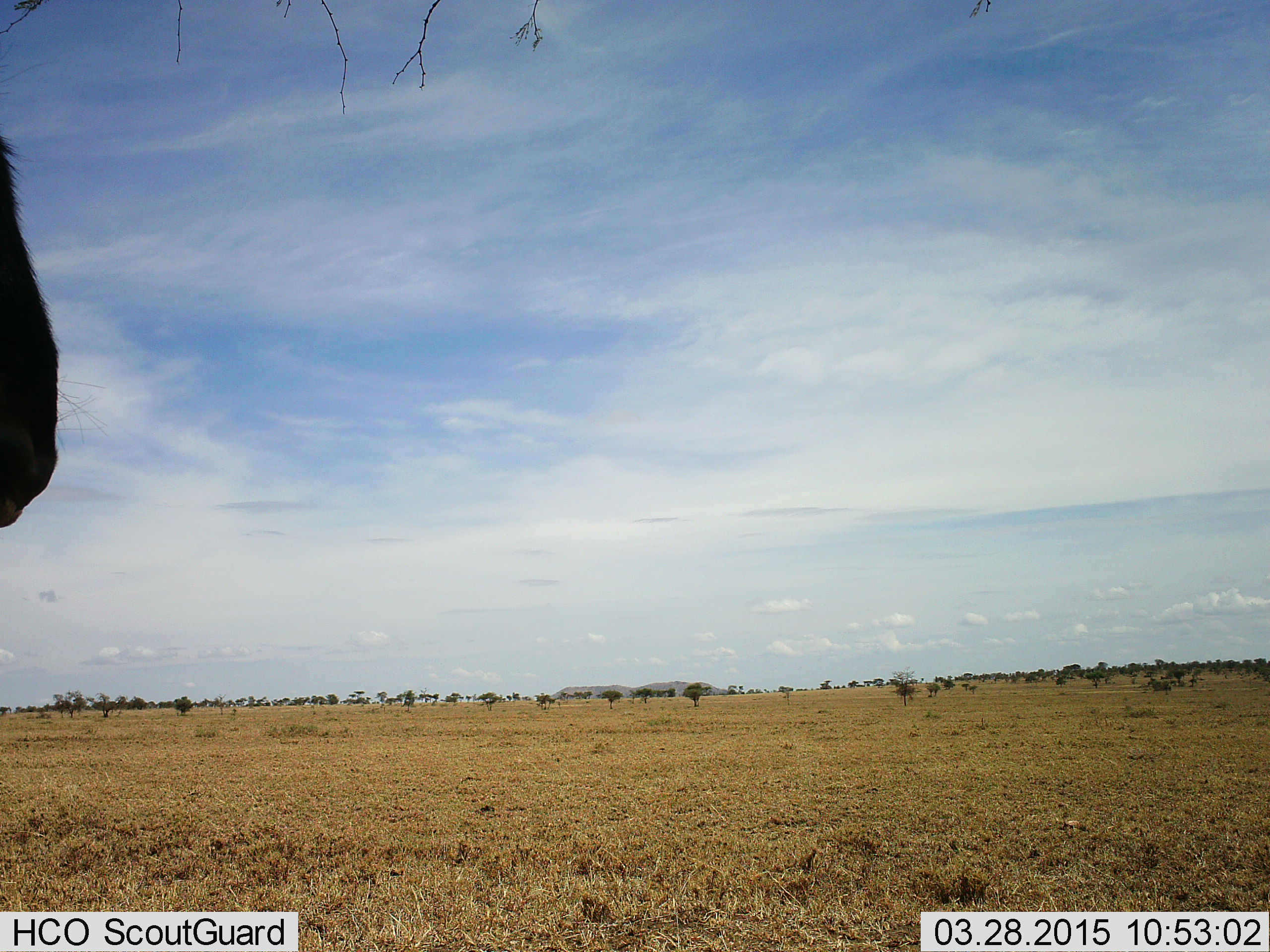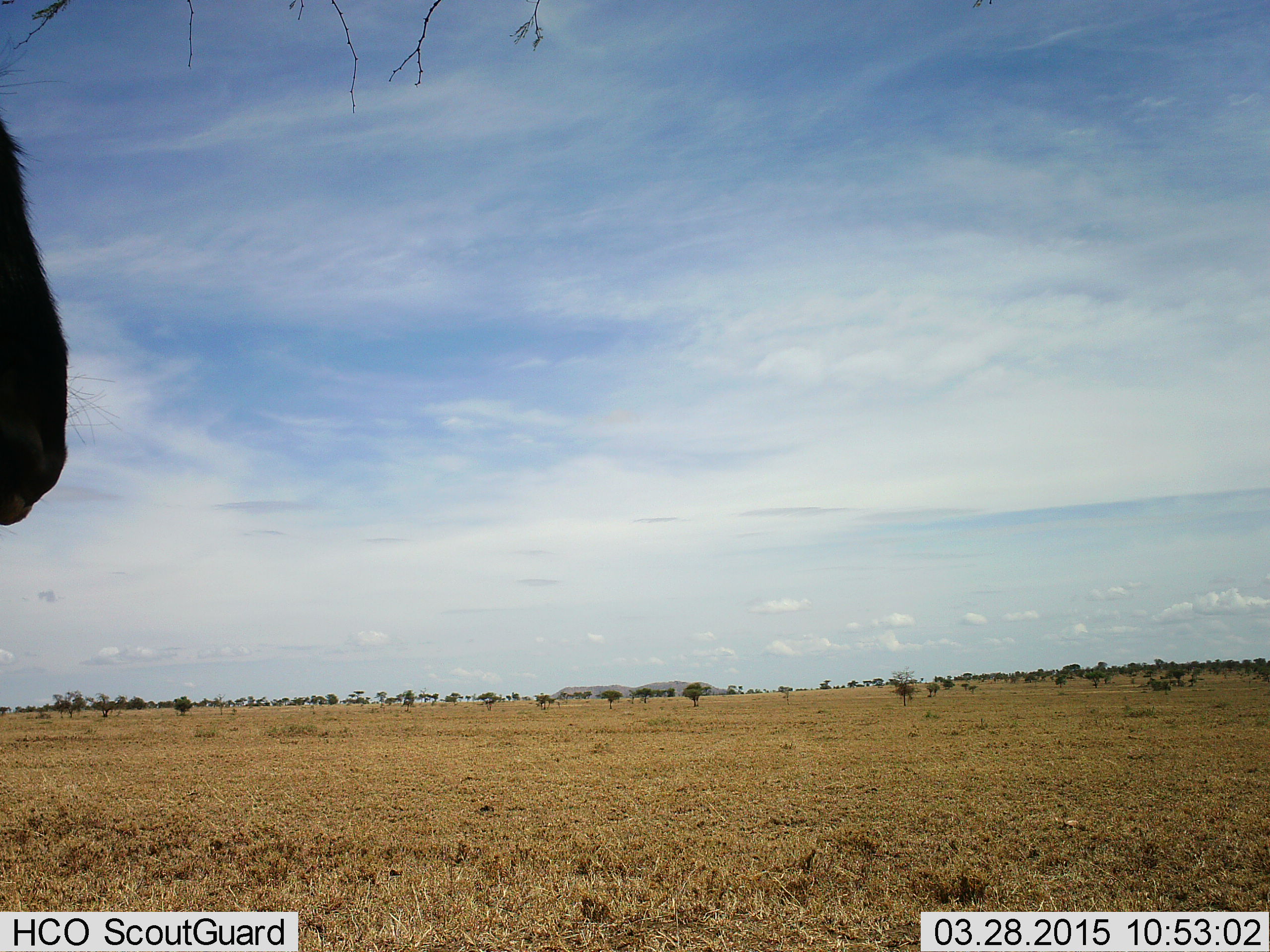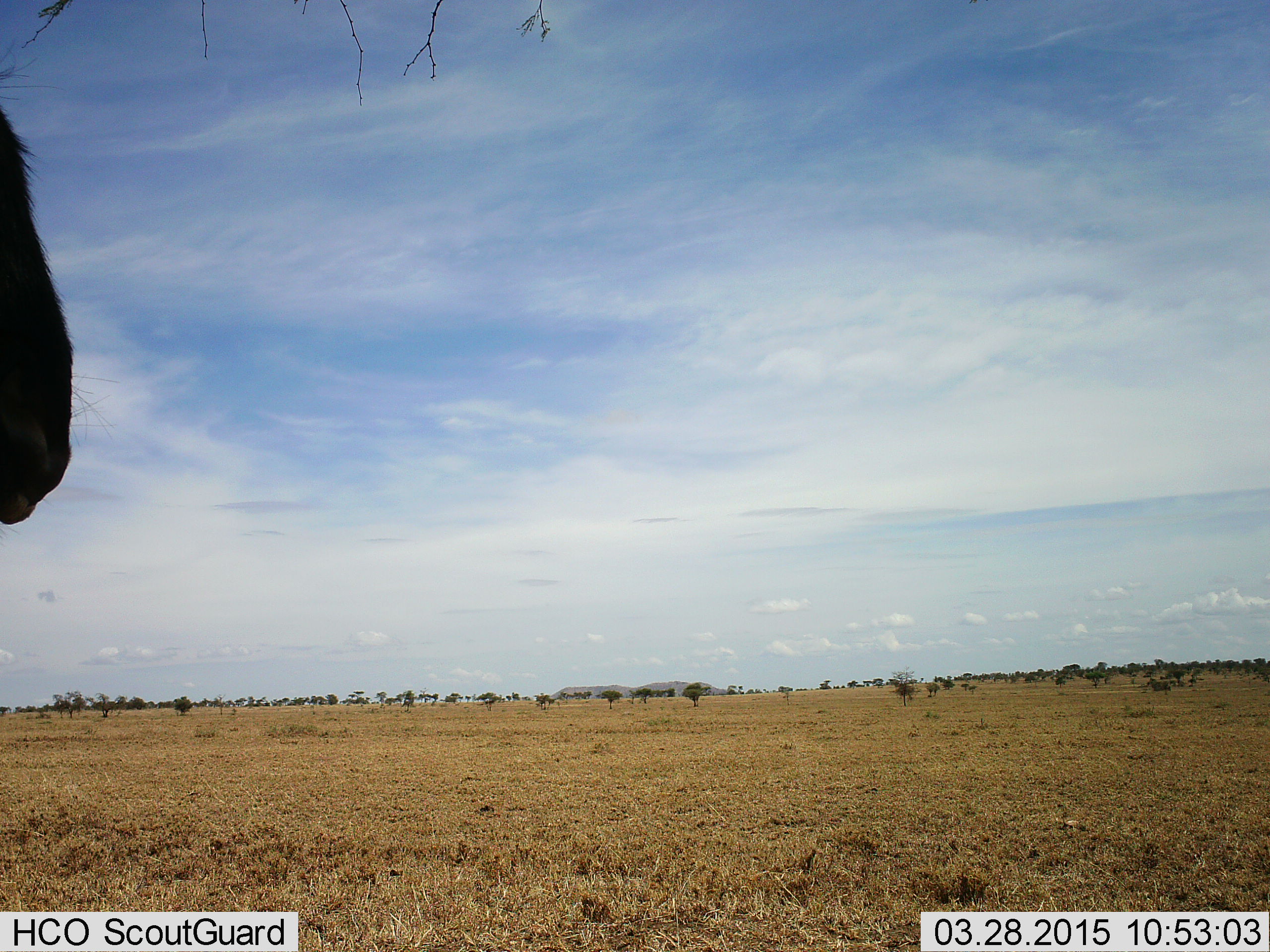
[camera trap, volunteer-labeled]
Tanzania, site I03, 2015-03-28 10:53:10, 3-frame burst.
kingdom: Animalia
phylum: Chordata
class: Mammalia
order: Artiodactyla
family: Bovidae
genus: Connochaetes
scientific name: Connochaetes taurinus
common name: blue wildebeest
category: wildebeest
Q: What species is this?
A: Wildebeest (blue wildebeest) (Connochaetes taurinus).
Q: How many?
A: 1.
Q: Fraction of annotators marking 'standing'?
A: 100%.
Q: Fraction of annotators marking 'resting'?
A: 0%.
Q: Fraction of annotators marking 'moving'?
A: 0%.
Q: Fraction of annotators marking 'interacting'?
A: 0%.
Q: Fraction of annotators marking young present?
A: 0%.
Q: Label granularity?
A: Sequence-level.